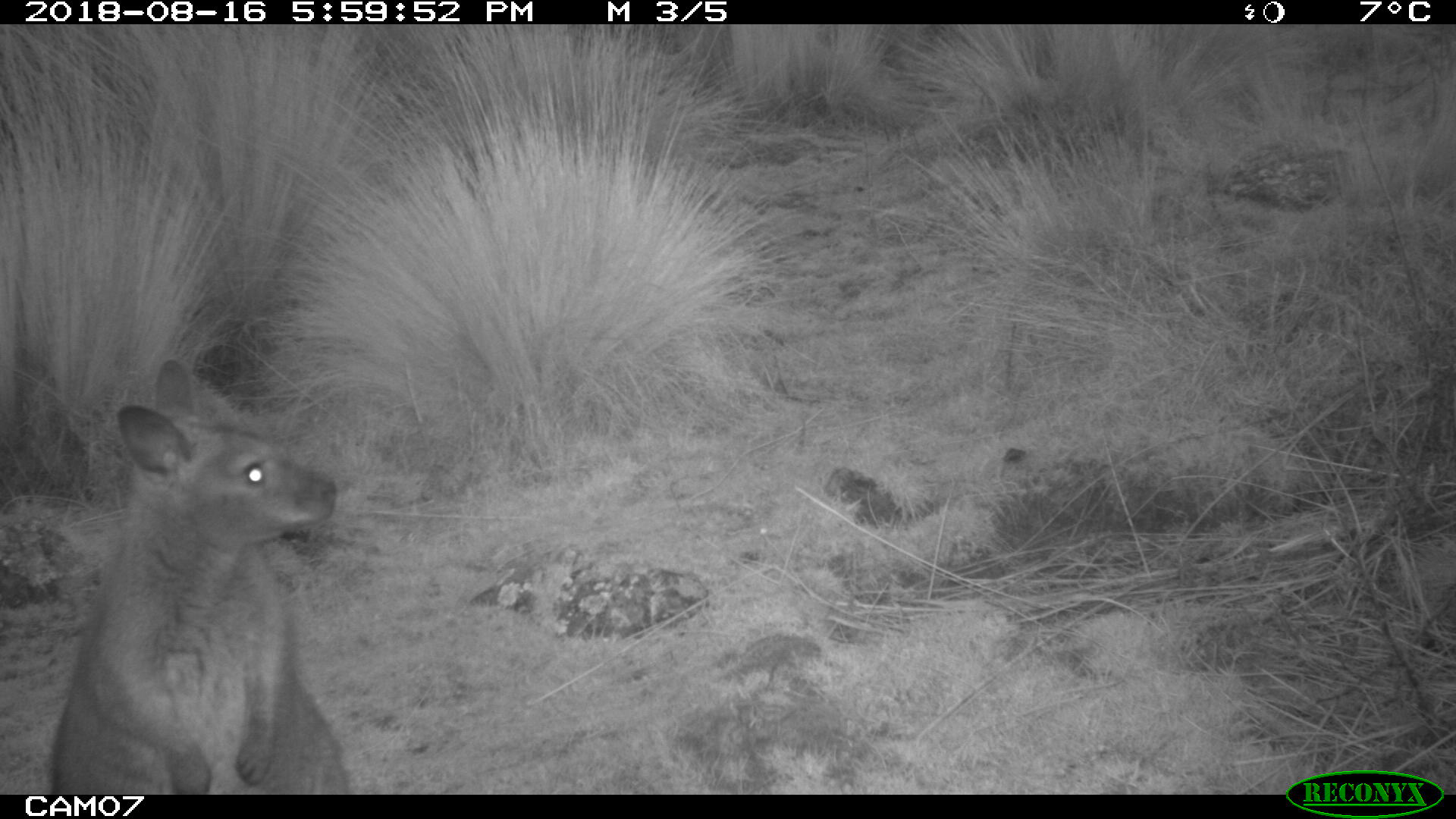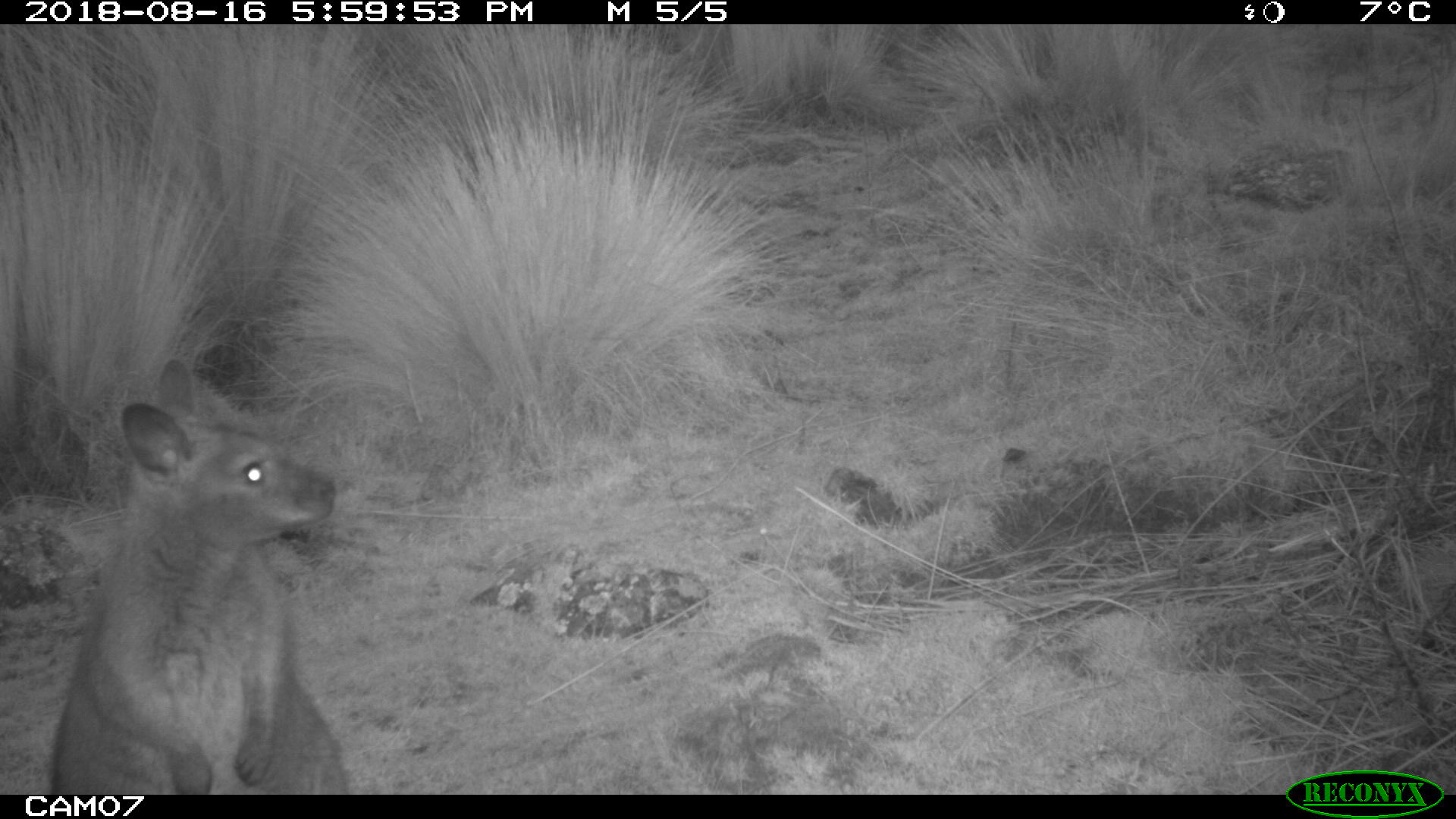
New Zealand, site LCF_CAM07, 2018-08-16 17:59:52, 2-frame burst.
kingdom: Animalia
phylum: Chordata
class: Mammalia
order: Diprotodontia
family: Macropodidae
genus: Notamacropus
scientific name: Notamacropus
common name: wallaby